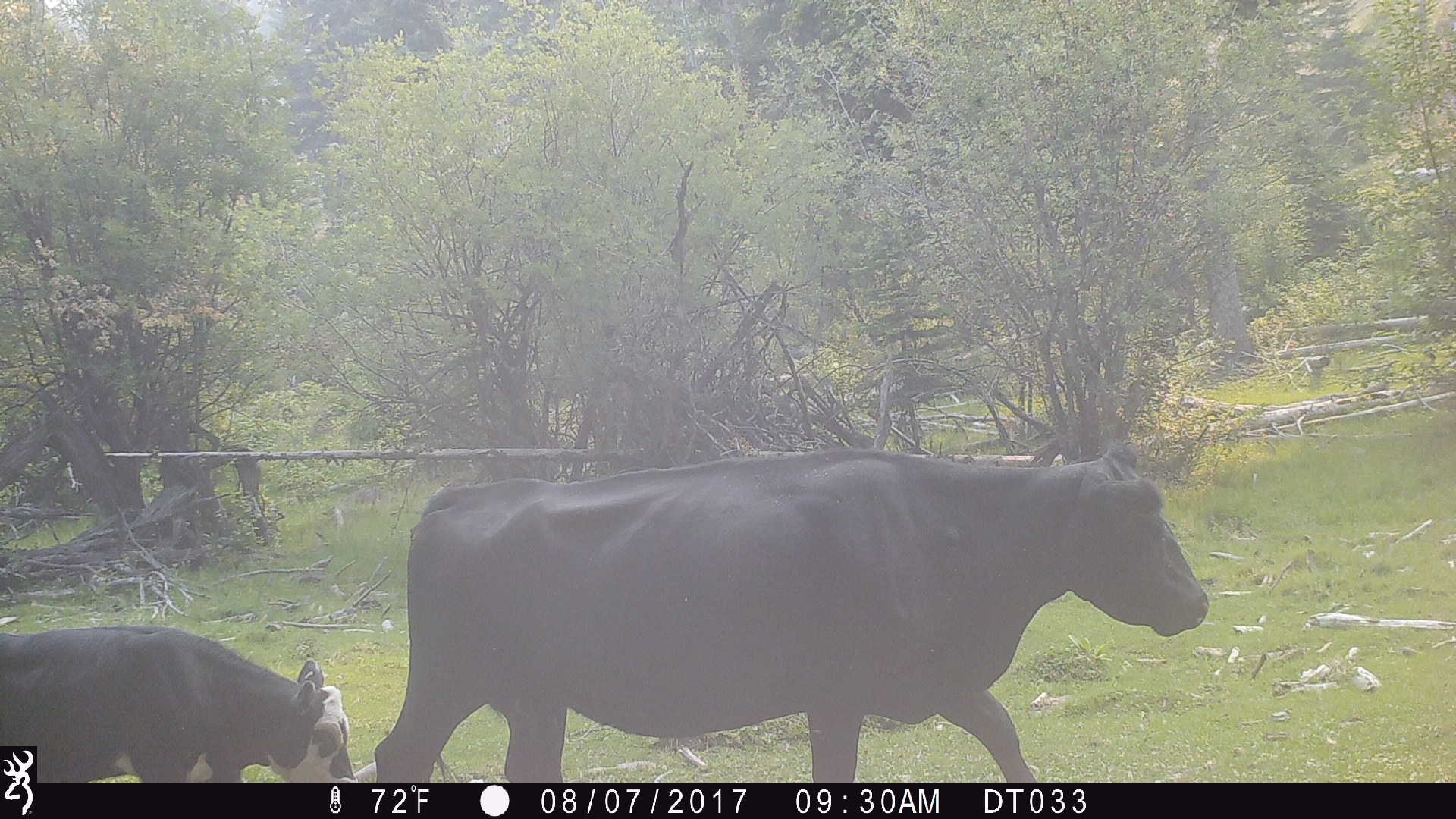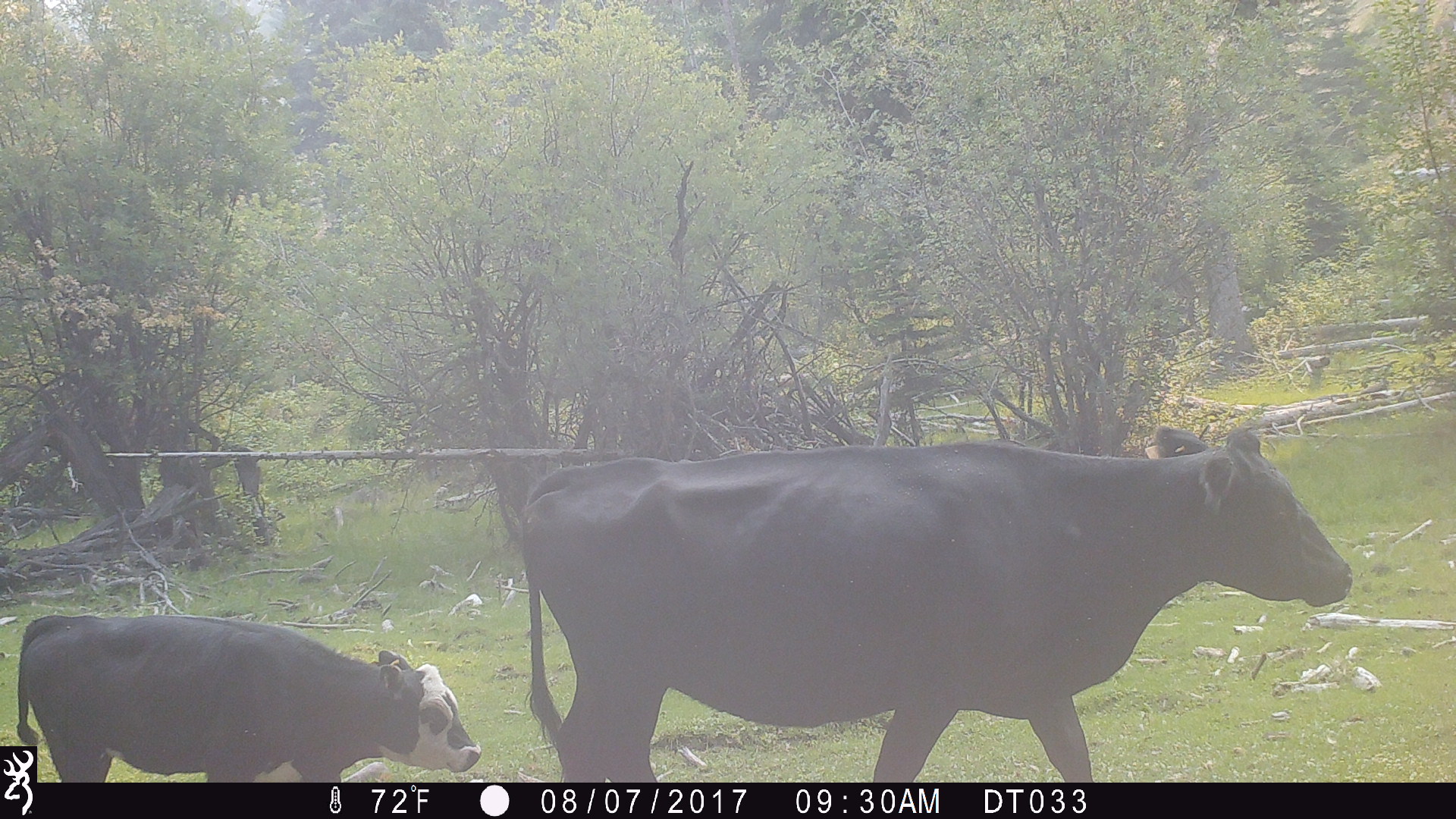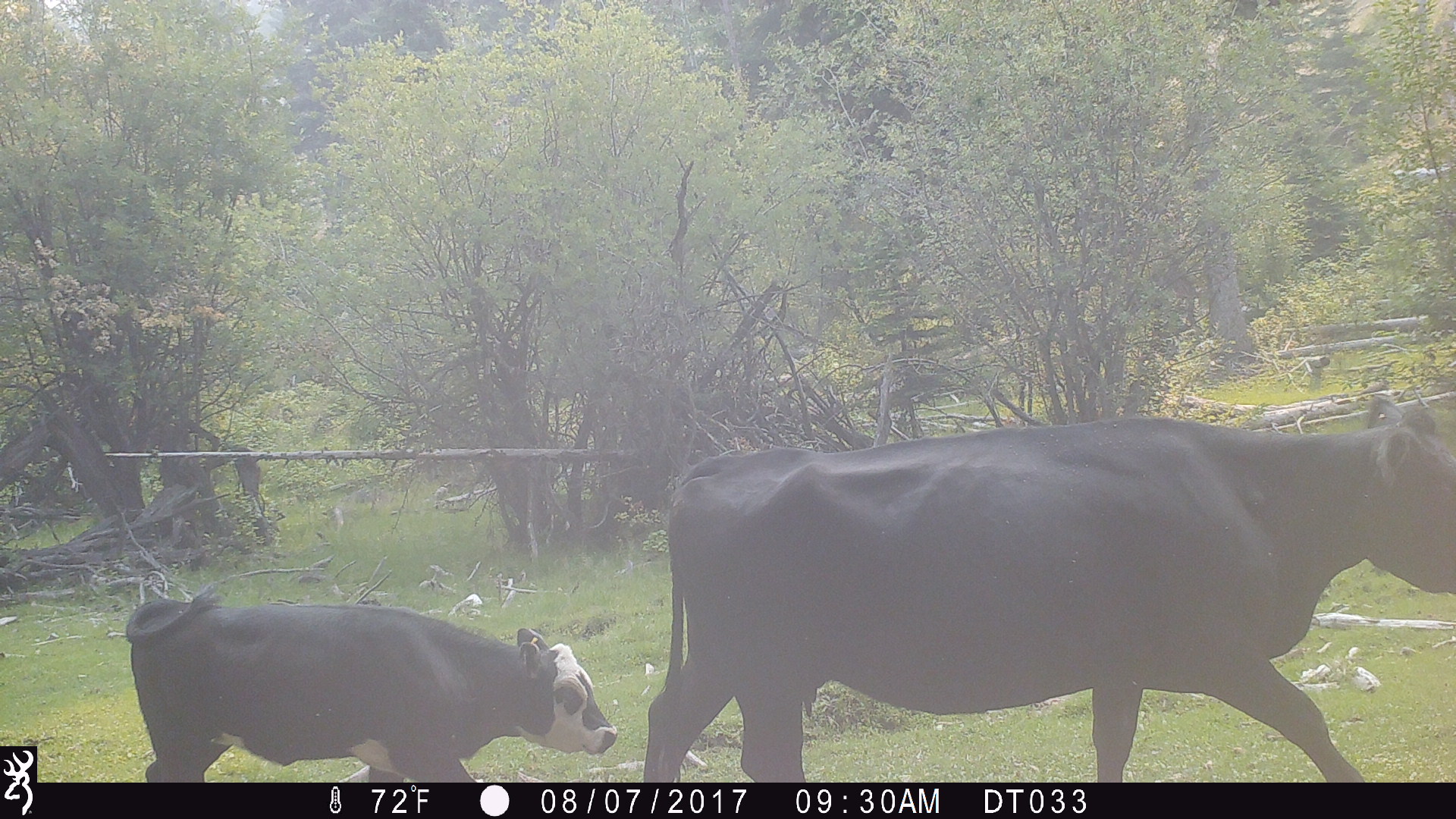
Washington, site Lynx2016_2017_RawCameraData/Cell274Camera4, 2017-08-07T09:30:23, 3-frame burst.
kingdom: Animalia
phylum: Chordata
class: Mammalia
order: Artiodactyla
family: Bovidae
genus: Bos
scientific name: Bos taurus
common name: domestic cattle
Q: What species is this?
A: Domestic cattle (Bos taurus).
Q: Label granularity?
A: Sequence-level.